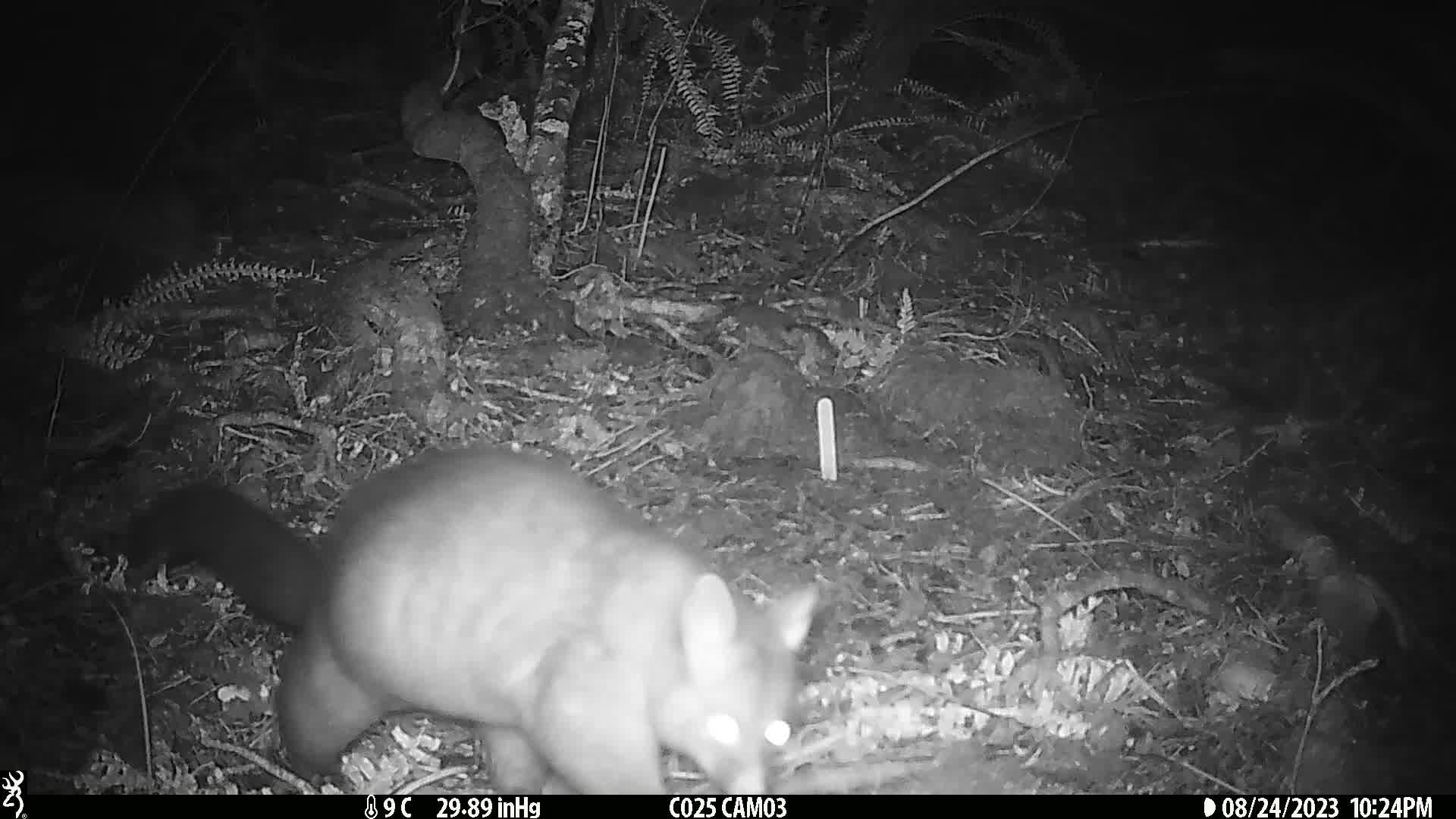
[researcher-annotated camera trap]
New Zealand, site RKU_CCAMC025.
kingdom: Animalia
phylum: Chordata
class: Mammalia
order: Diprotodontia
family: Phalangeridae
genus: Trichosurus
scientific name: Trichosurus vulpecula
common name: common brushtail possum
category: possum